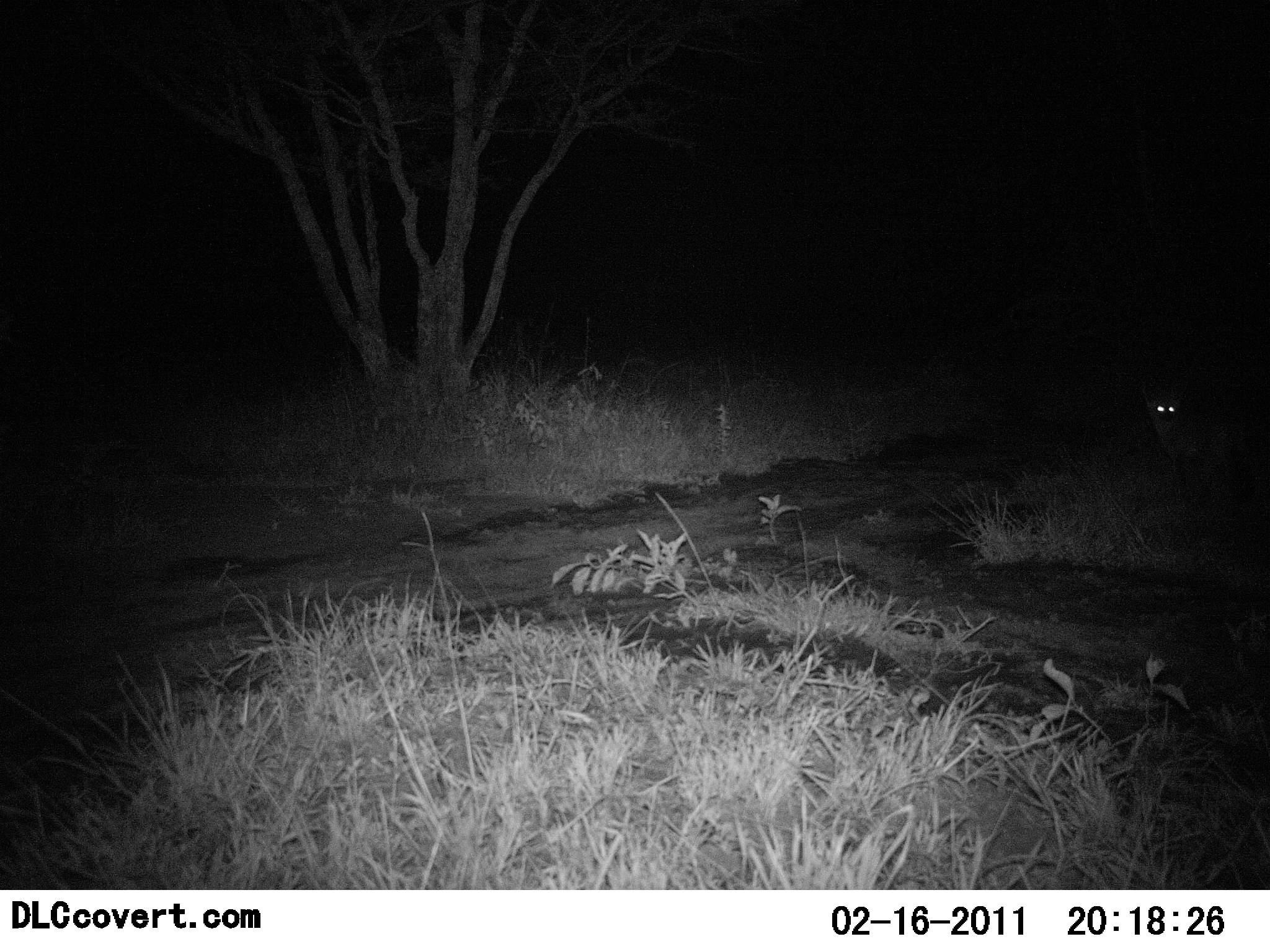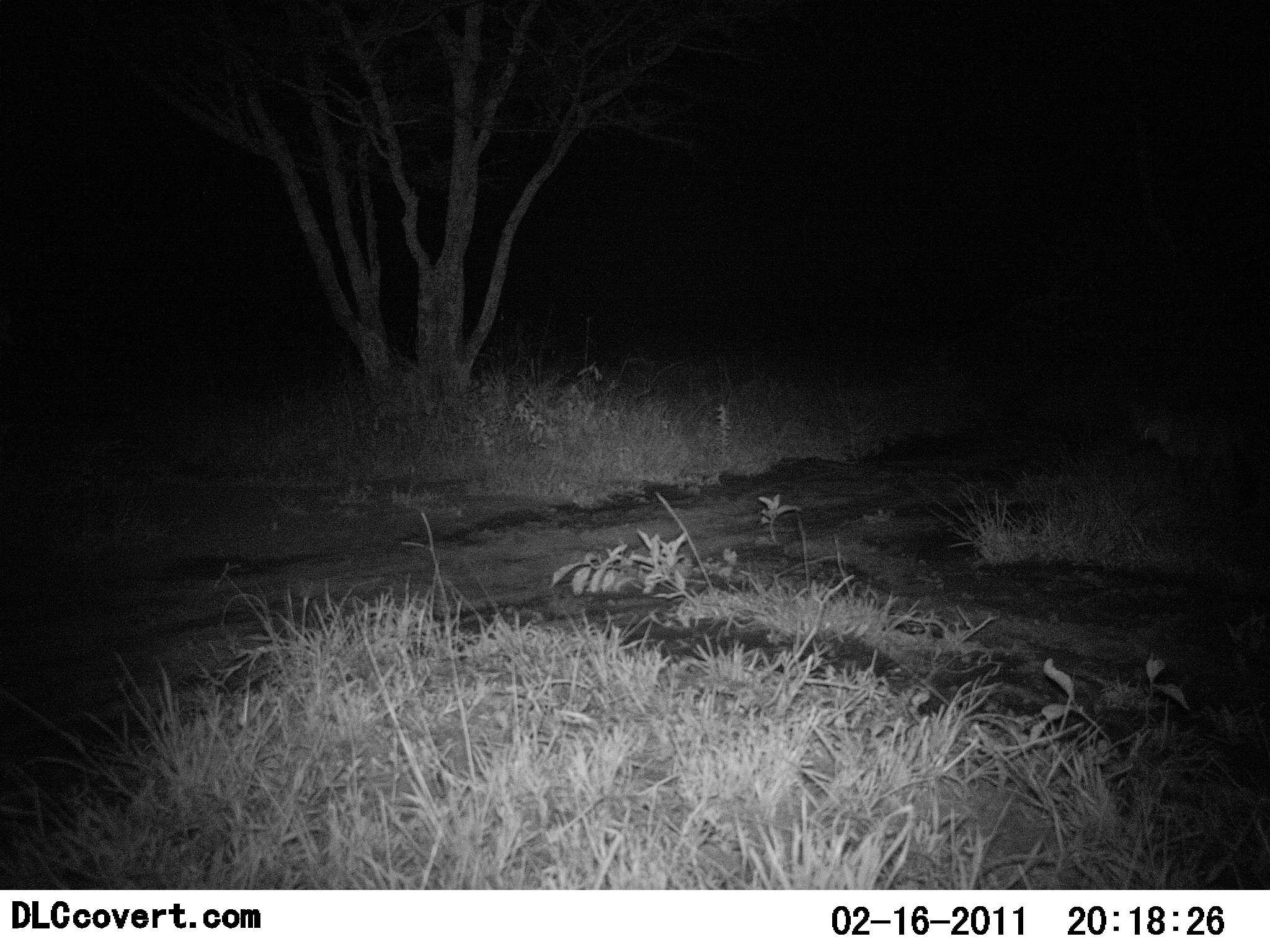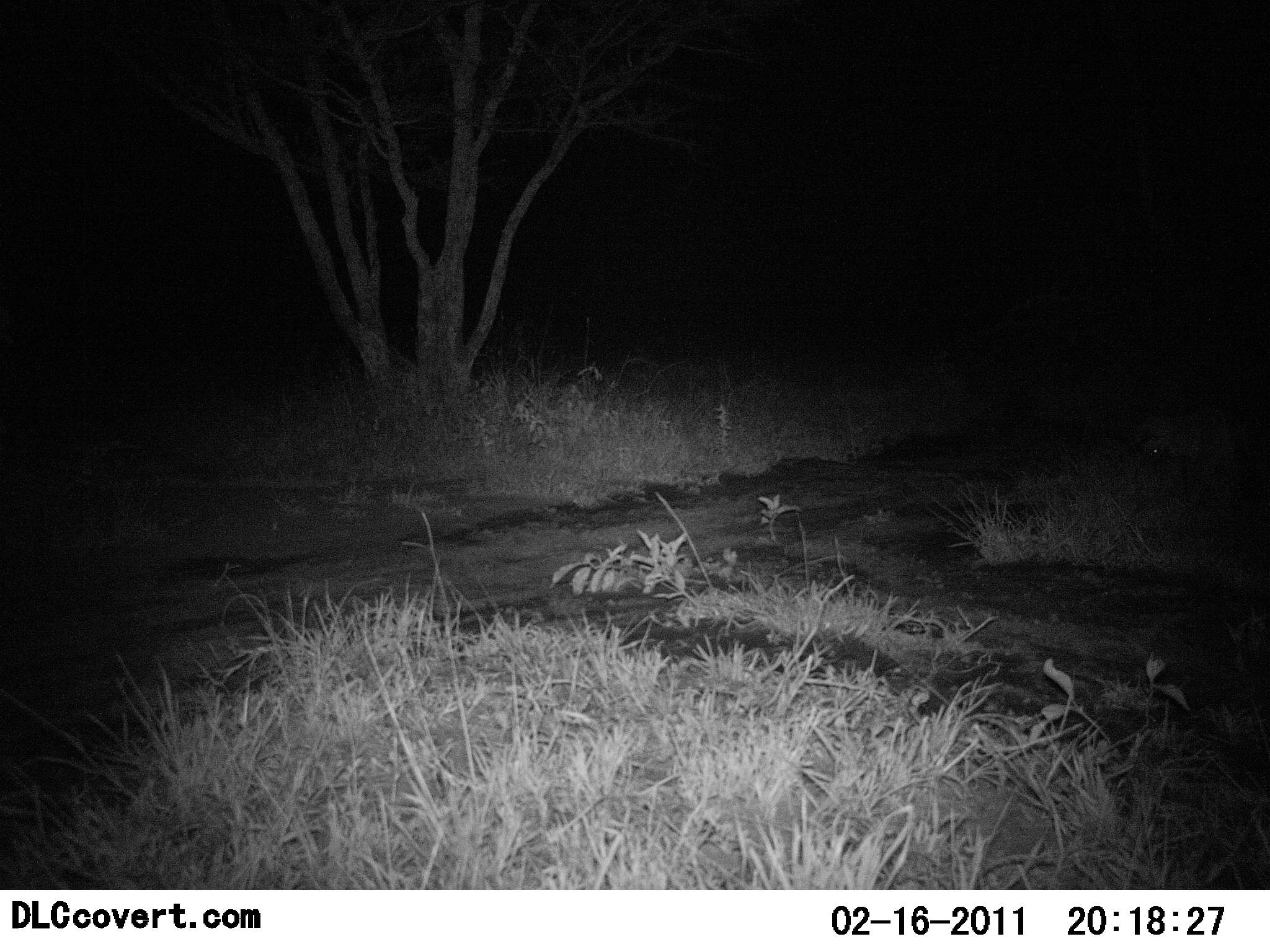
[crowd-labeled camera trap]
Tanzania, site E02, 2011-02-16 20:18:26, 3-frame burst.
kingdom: Animalia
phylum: Chordata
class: Mammalia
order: Carnivora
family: Canidae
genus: Lupulella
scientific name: Lupulella mesomelas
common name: black-backed jackal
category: jackal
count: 1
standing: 80%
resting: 0%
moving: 20%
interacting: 0%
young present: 0%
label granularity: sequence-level